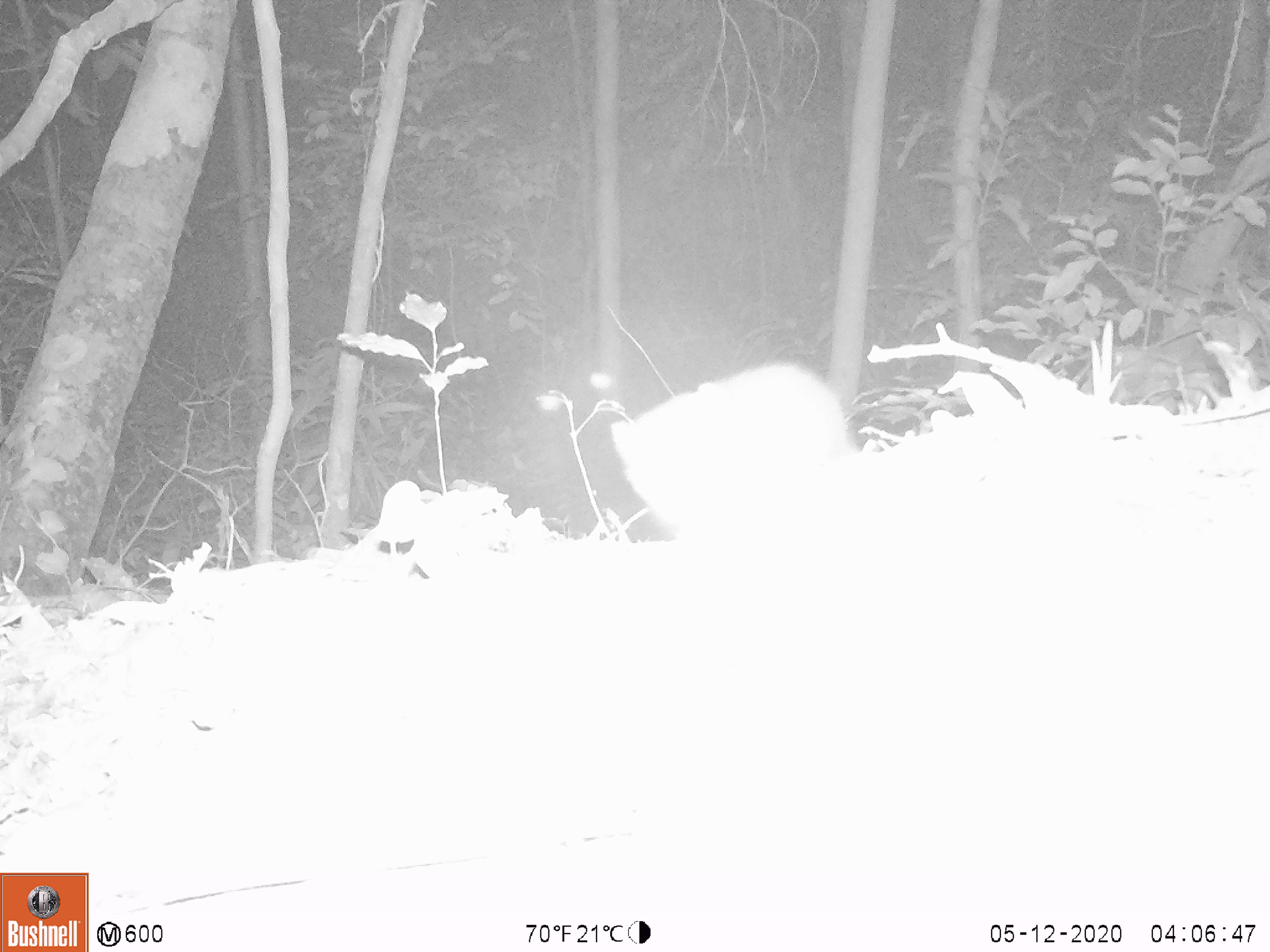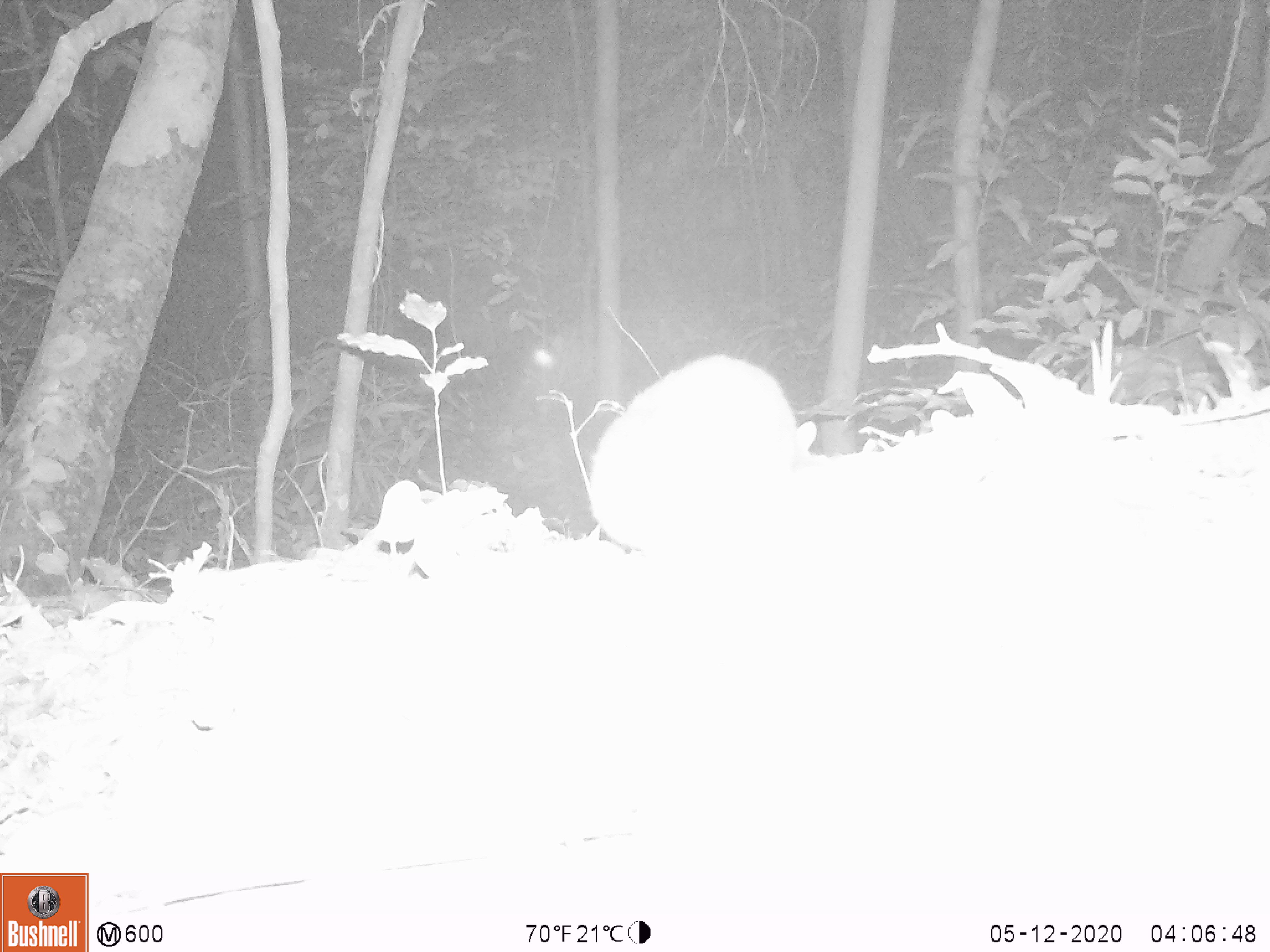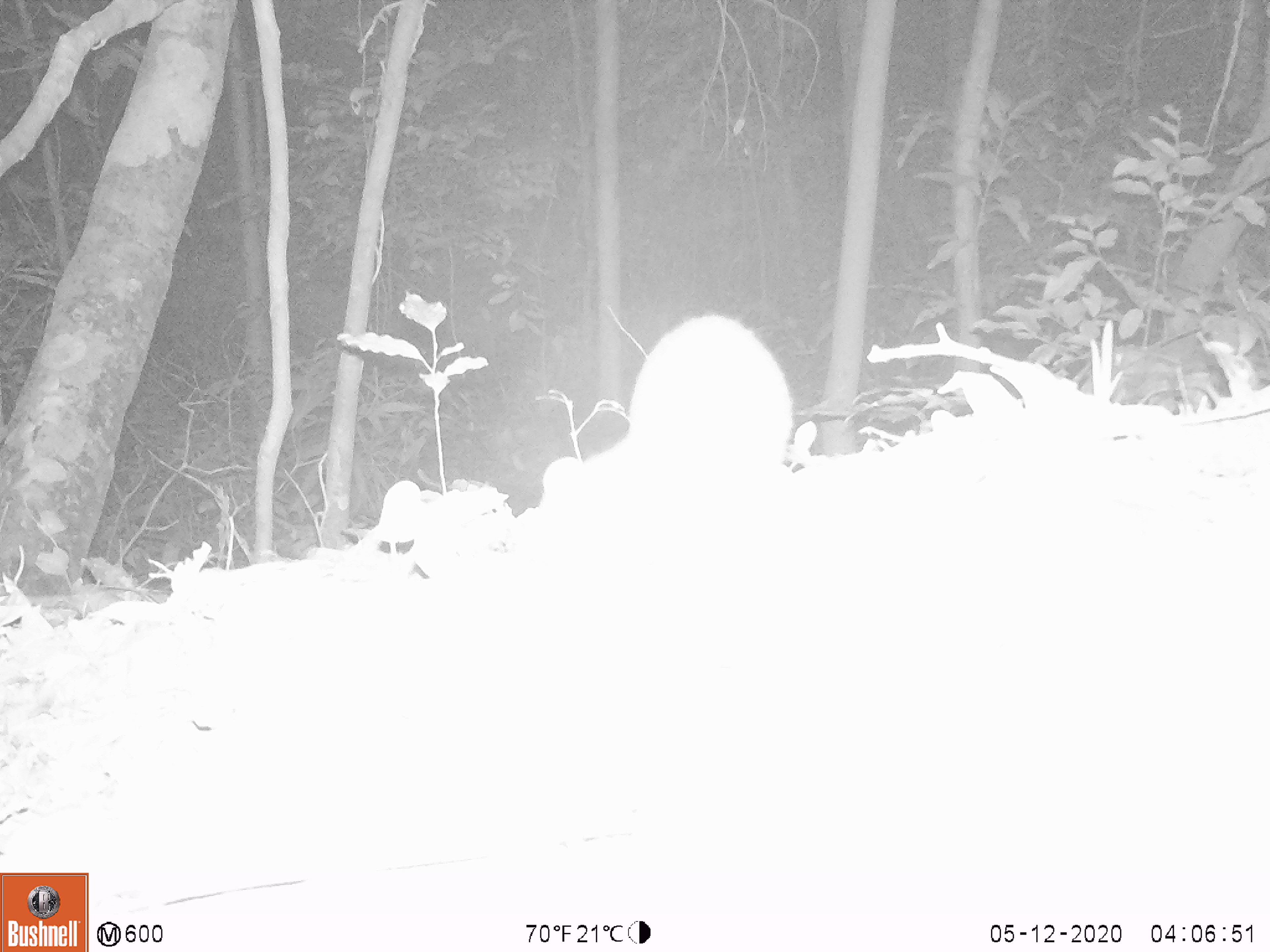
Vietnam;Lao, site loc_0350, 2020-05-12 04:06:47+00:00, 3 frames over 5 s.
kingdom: Animalia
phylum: Chordata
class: Mammalia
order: Carnivora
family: Mustelidae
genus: Melogale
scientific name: Melogale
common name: ferret badger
Ferret badger (Melogale). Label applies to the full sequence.